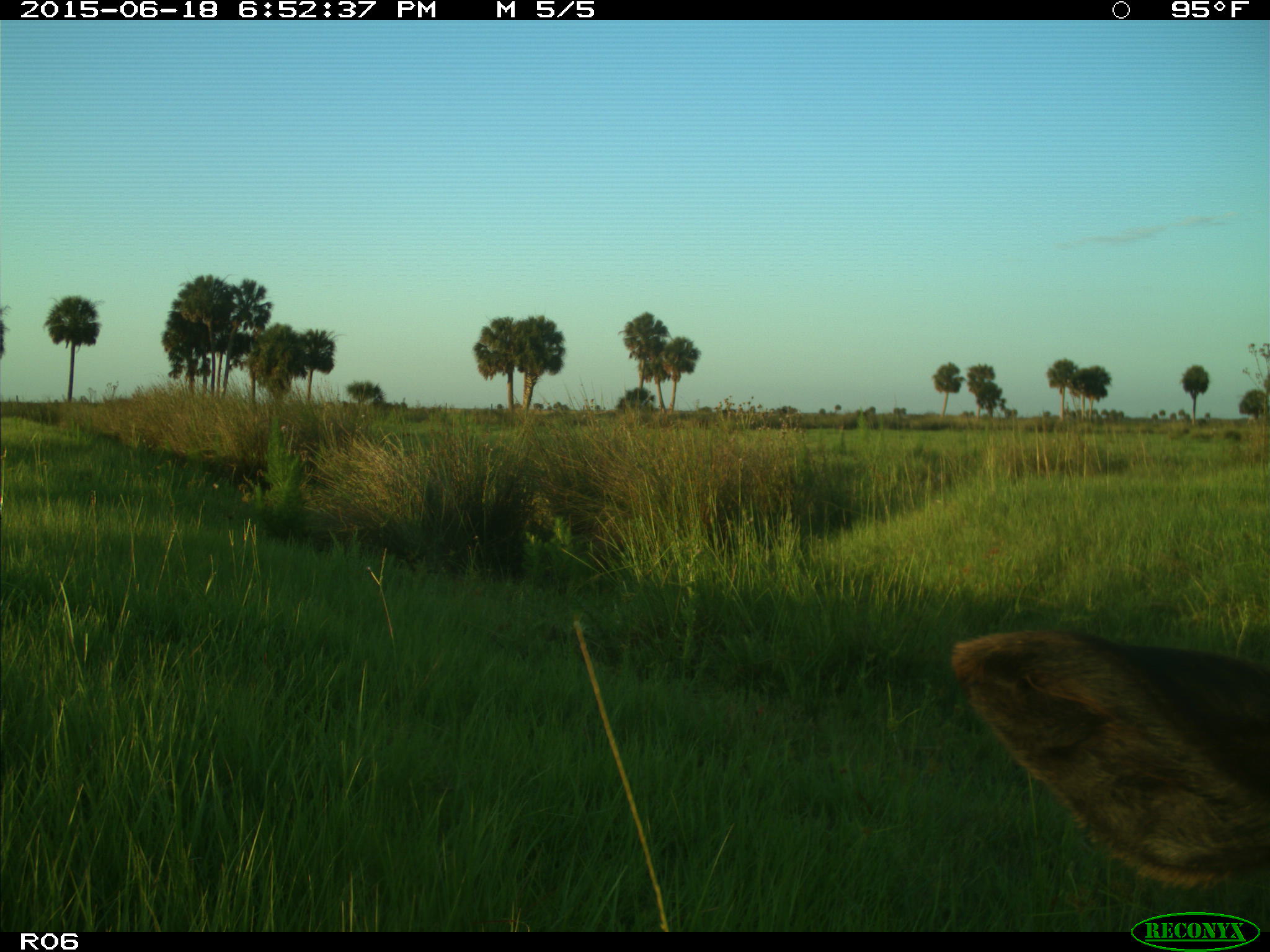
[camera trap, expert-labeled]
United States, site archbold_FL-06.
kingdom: Animalia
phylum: Chordata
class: Mammalia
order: Artiodactyla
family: Bovidae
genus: Bos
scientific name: Bos taurus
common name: domestic cow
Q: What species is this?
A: Bos taurus (domestic cow).